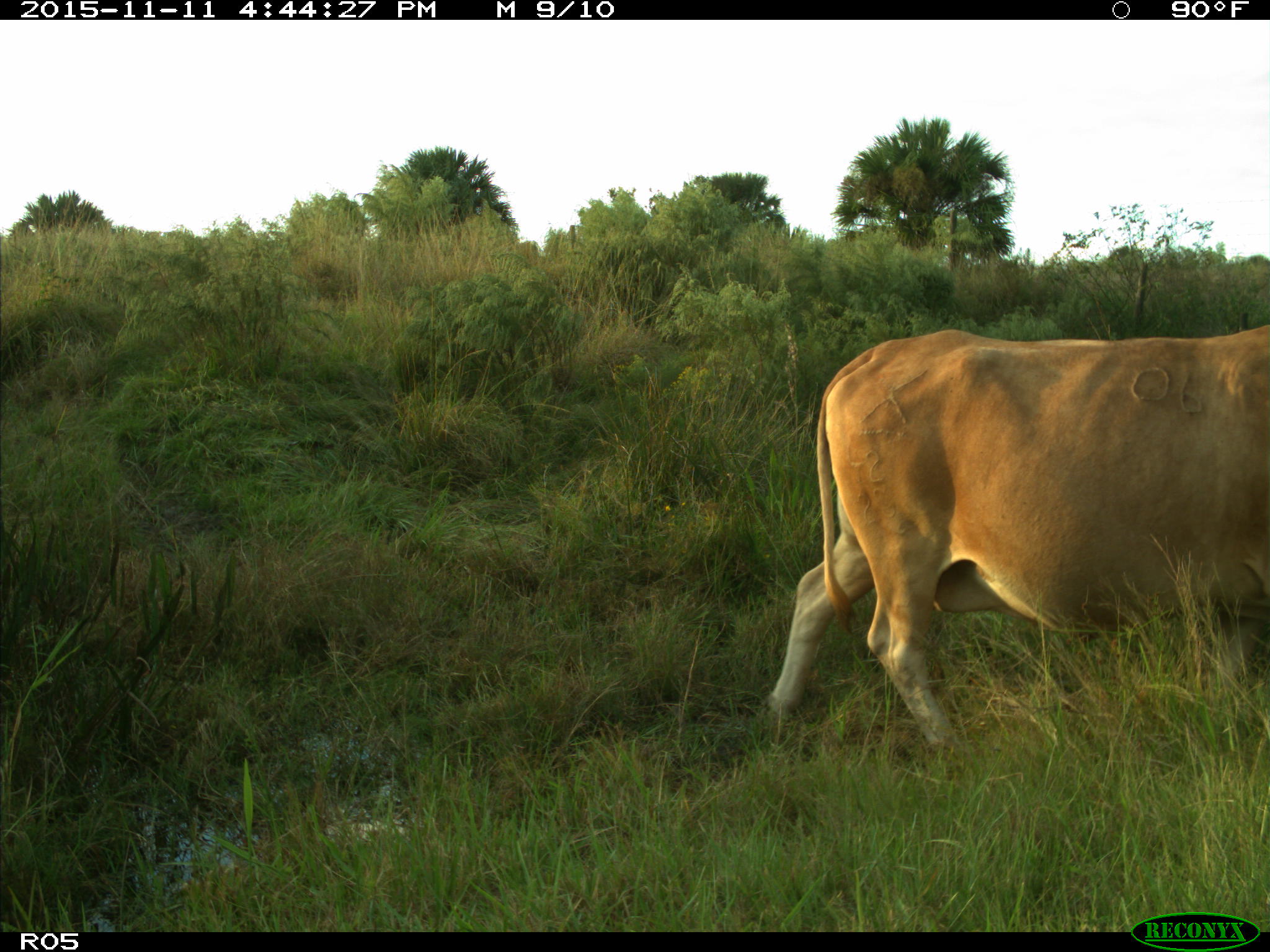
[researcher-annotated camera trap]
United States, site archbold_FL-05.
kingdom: Animalia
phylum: Chordata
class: Mammalia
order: Artiodactyla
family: Bovidae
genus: Bos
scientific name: Bos taurus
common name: domestic cow